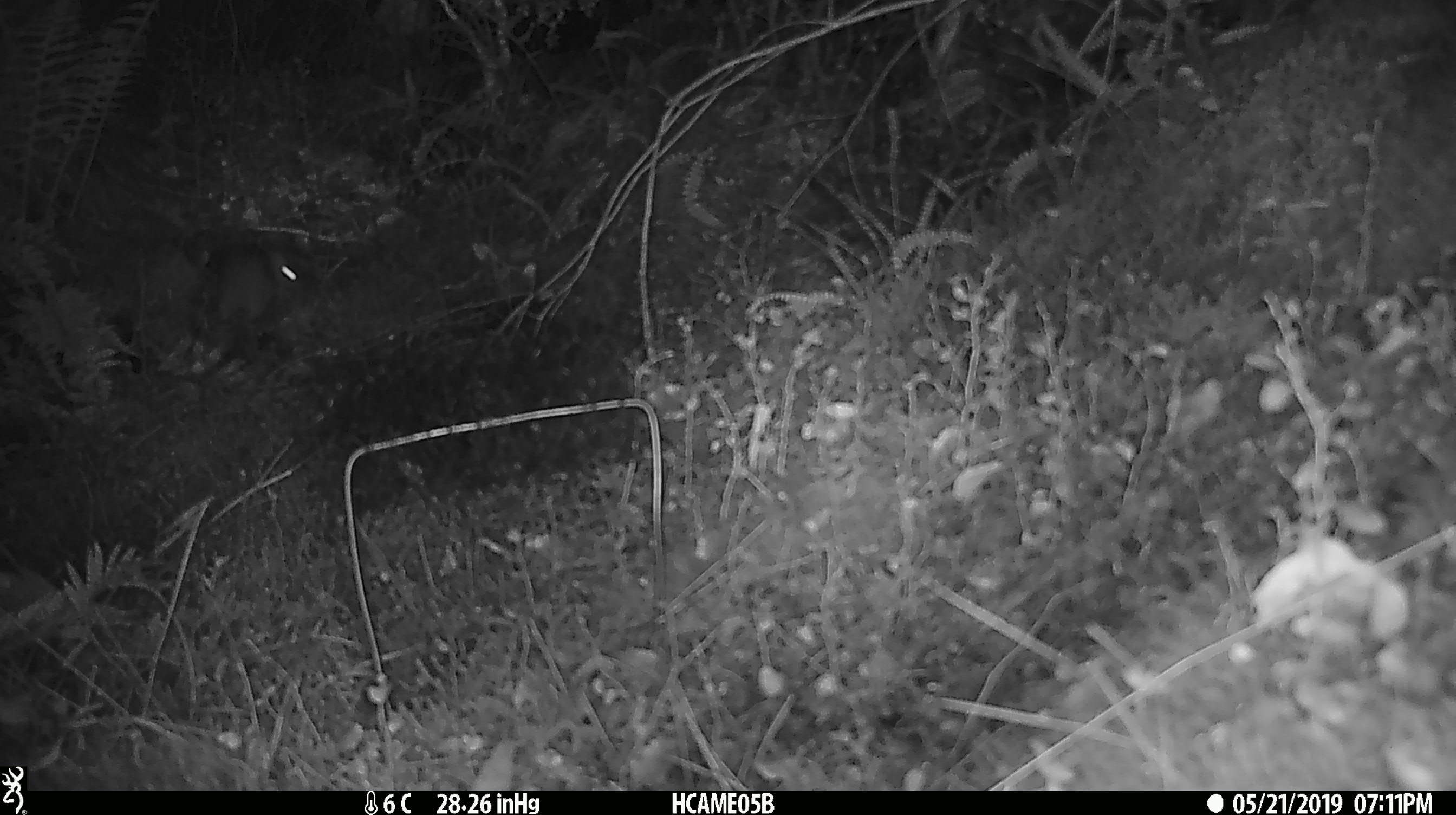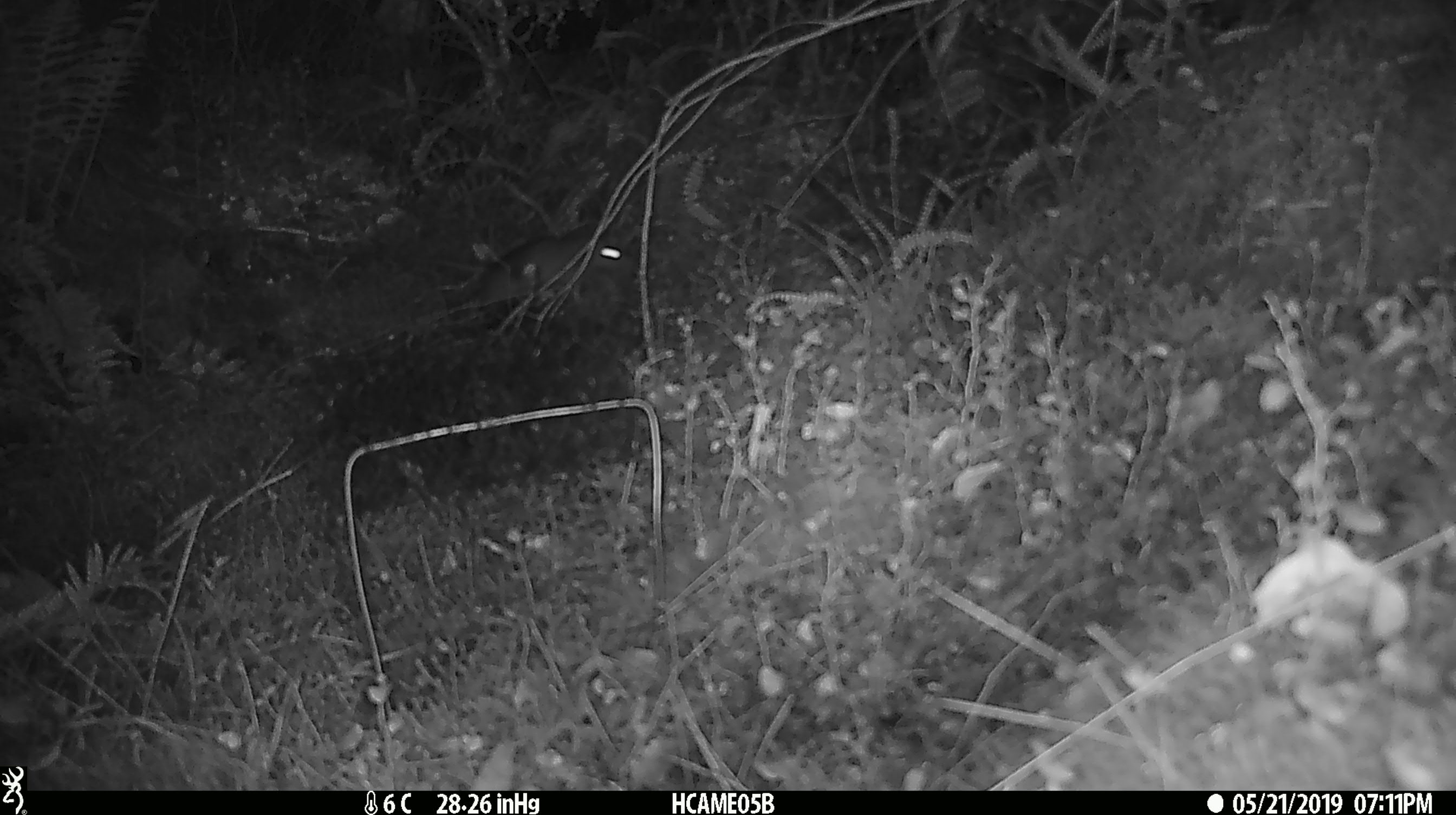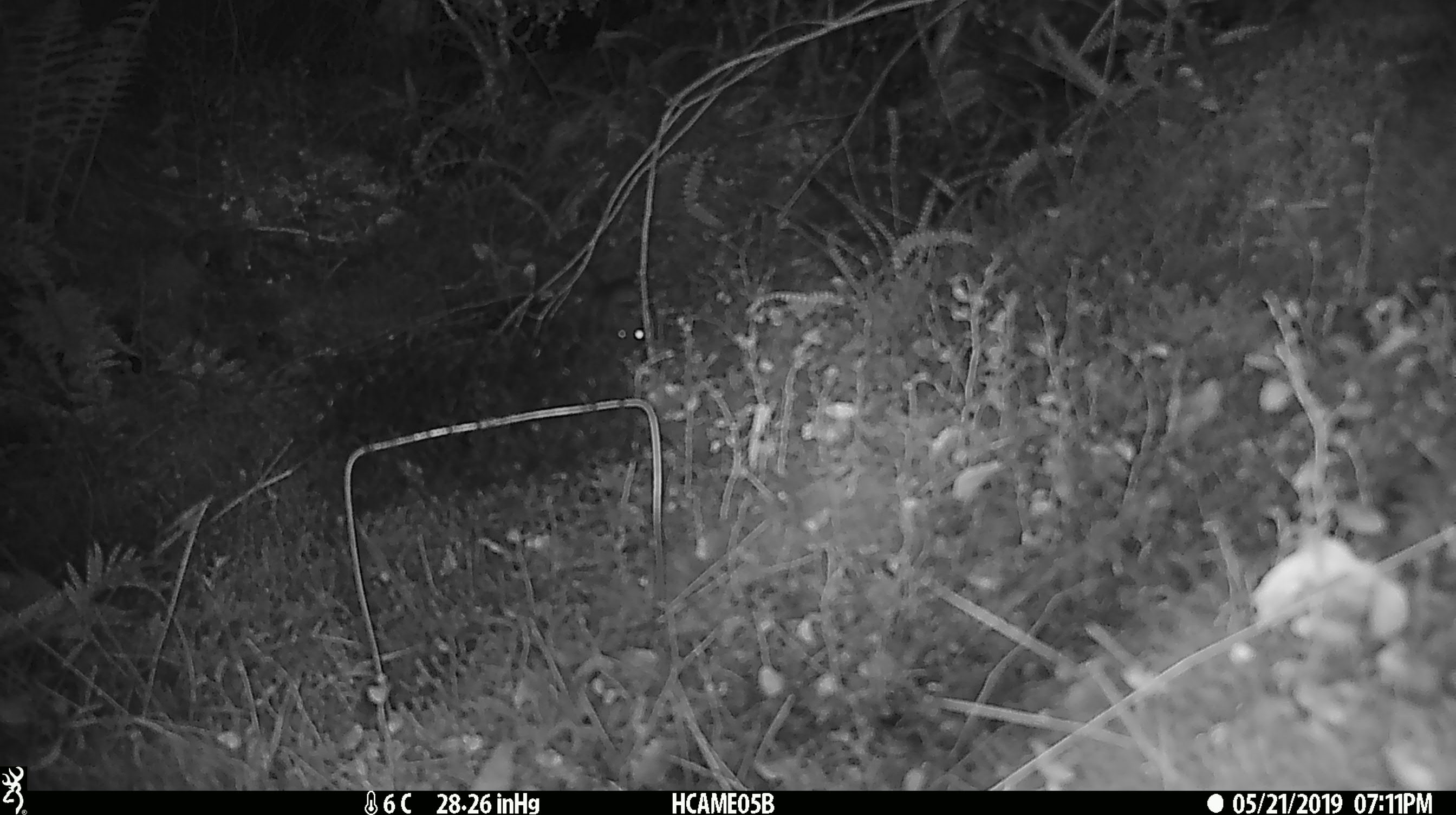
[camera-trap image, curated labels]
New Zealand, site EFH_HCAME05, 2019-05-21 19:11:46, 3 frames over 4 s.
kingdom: Animalia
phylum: Chordata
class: Mammalia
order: Rodentia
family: Muridae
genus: Rattus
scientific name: Rattus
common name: rat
Rat (Rattus).